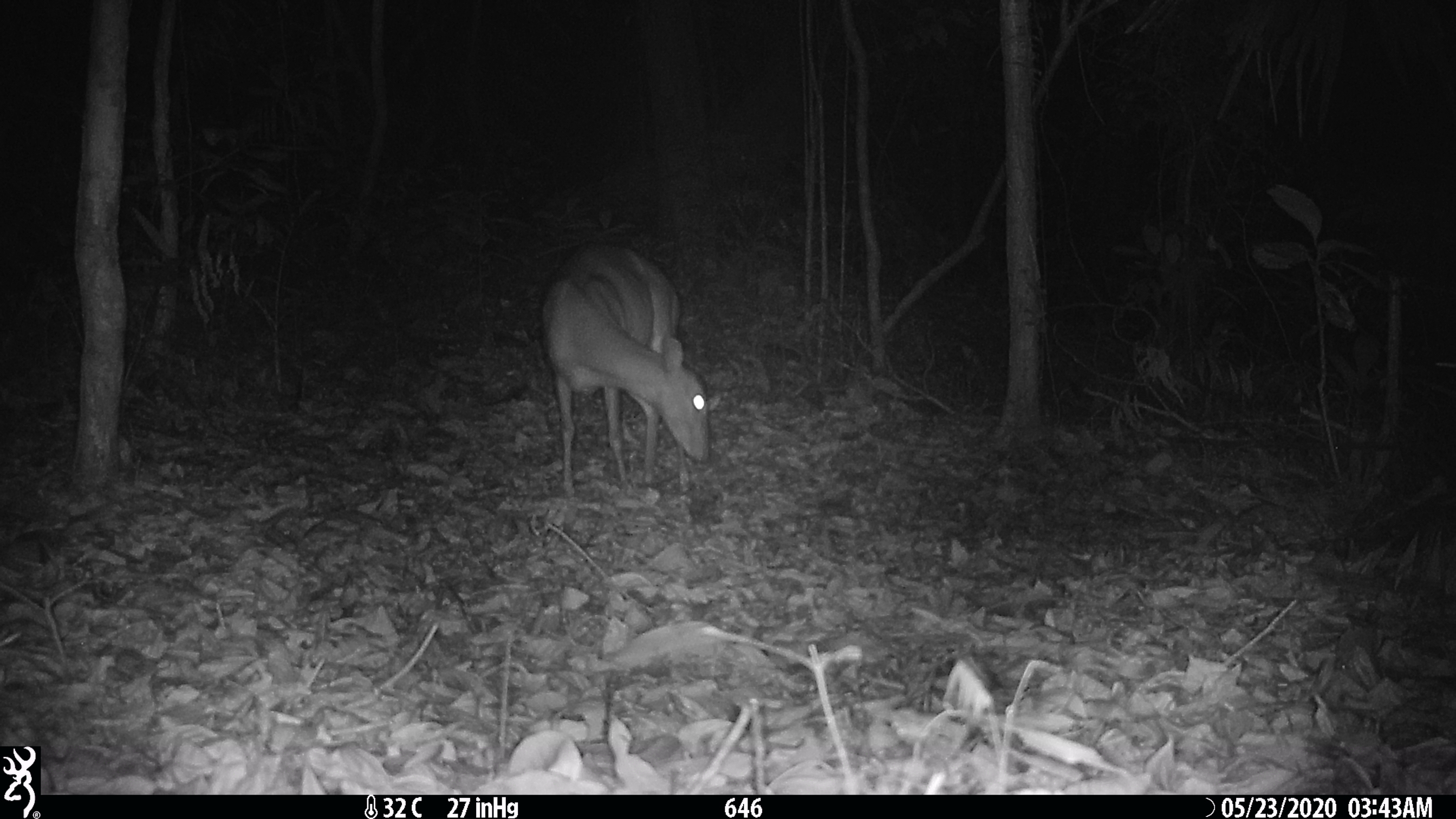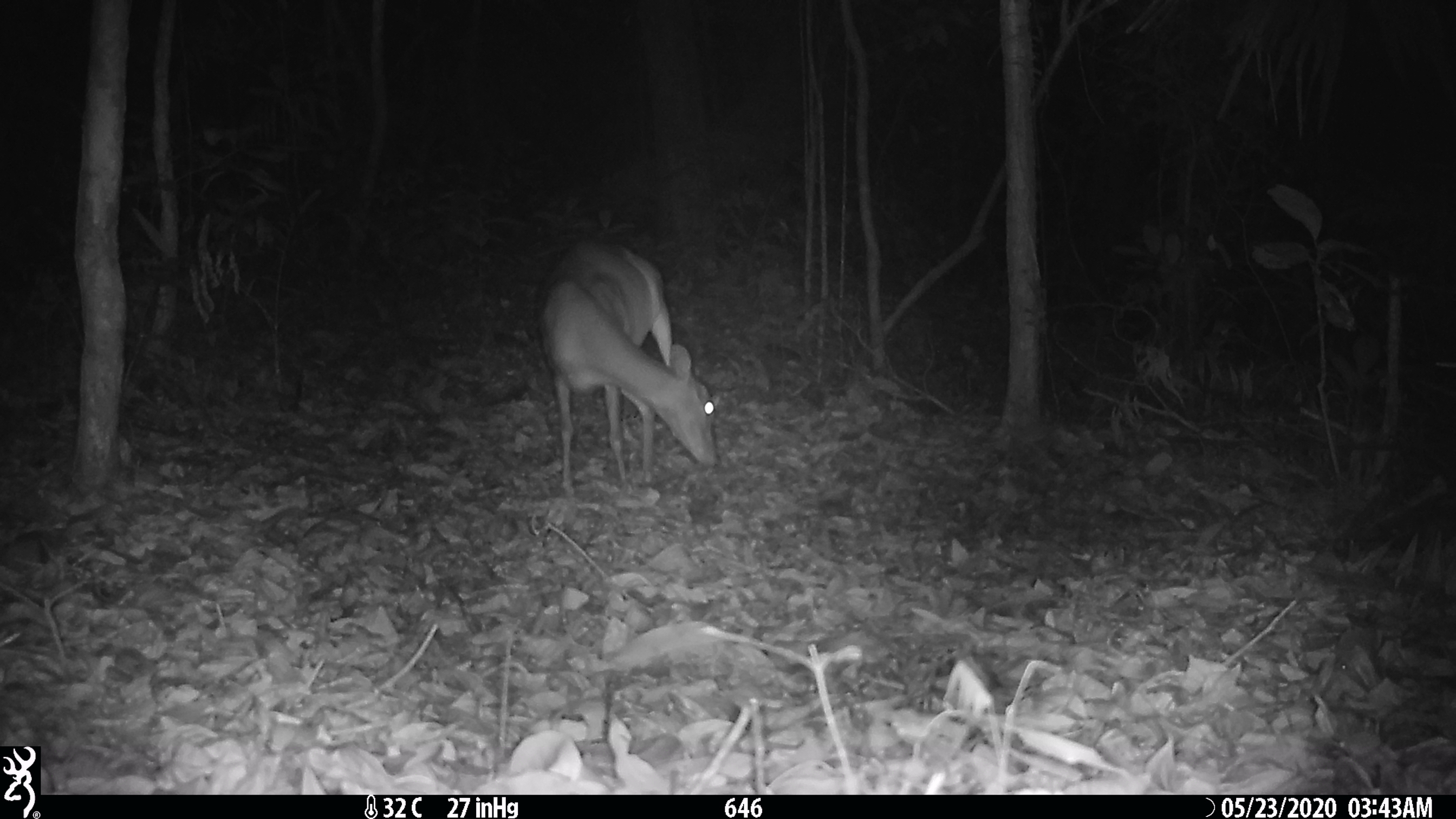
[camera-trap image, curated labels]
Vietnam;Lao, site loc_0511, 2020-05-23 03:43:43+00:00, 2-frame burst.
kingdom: Animalia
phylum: Chordata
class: Mammalia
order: Artiodactyla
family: Cervidae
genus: Muntiacus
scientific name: Muntiacus vuquangensis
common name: large-antlered muntjac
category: large antlered muntjac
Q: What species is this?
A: Large antlered muntjac (large-antlered muntjac) (Muntiacus vuquangensis).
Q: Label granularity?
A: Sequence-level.